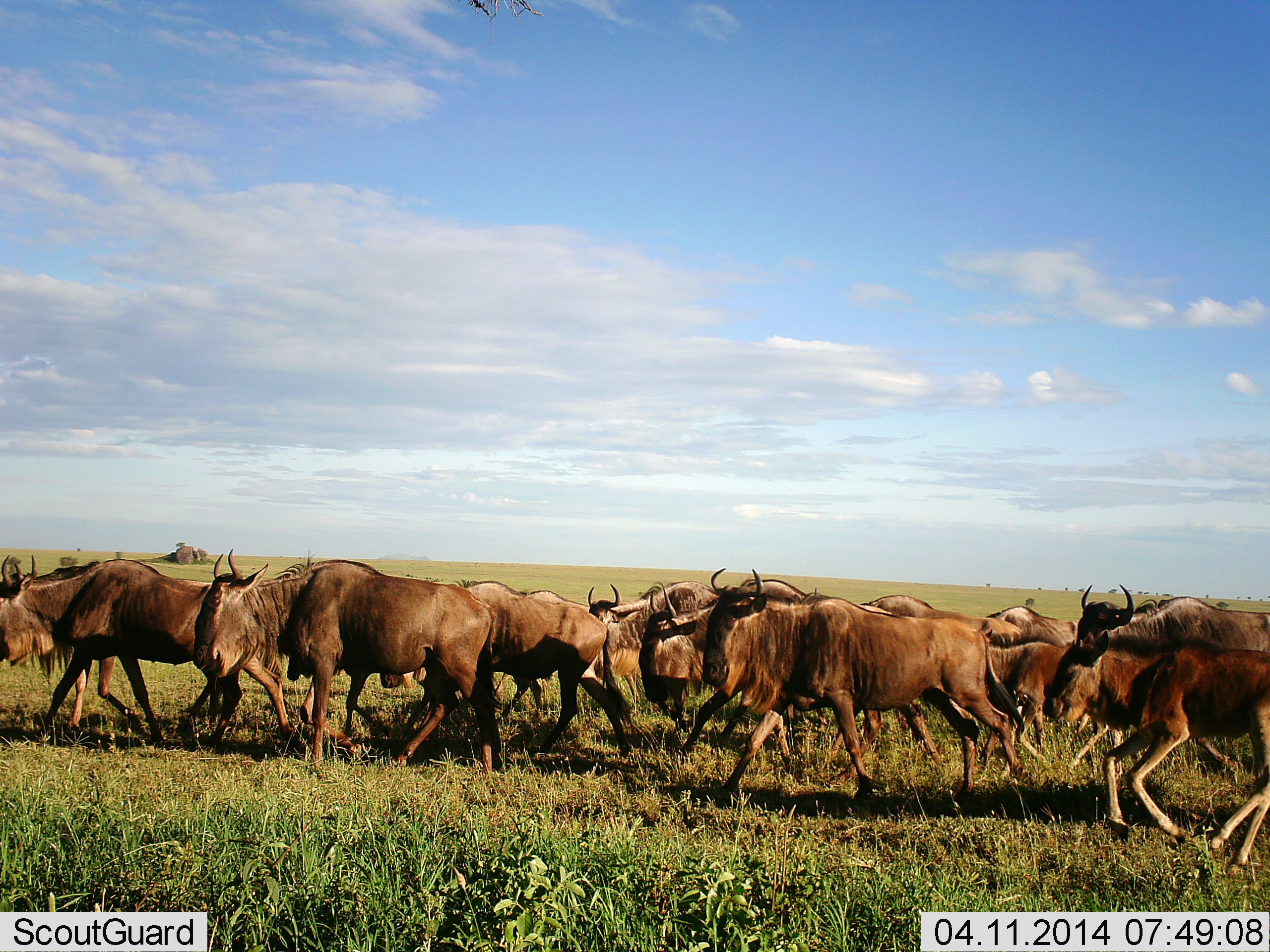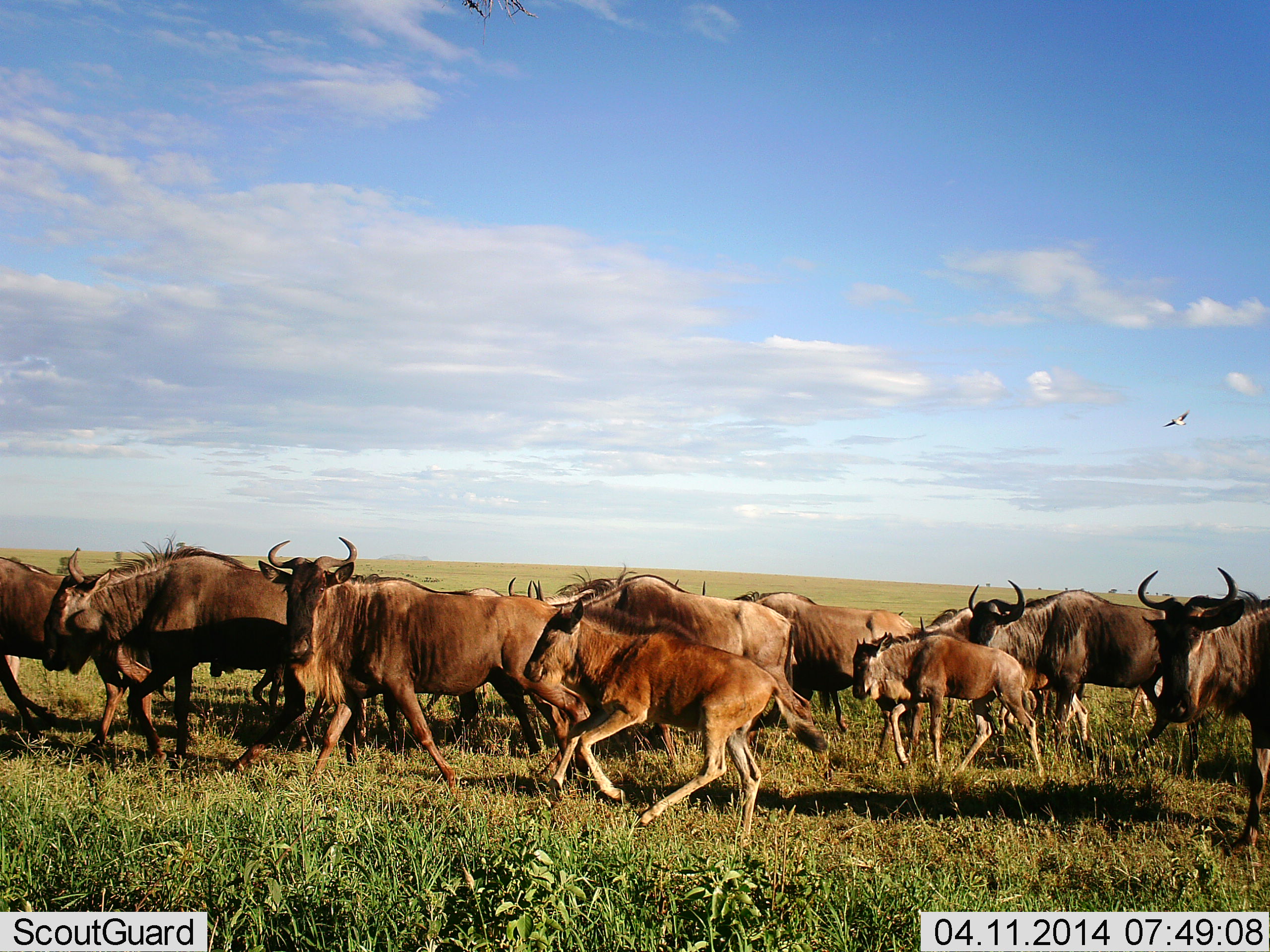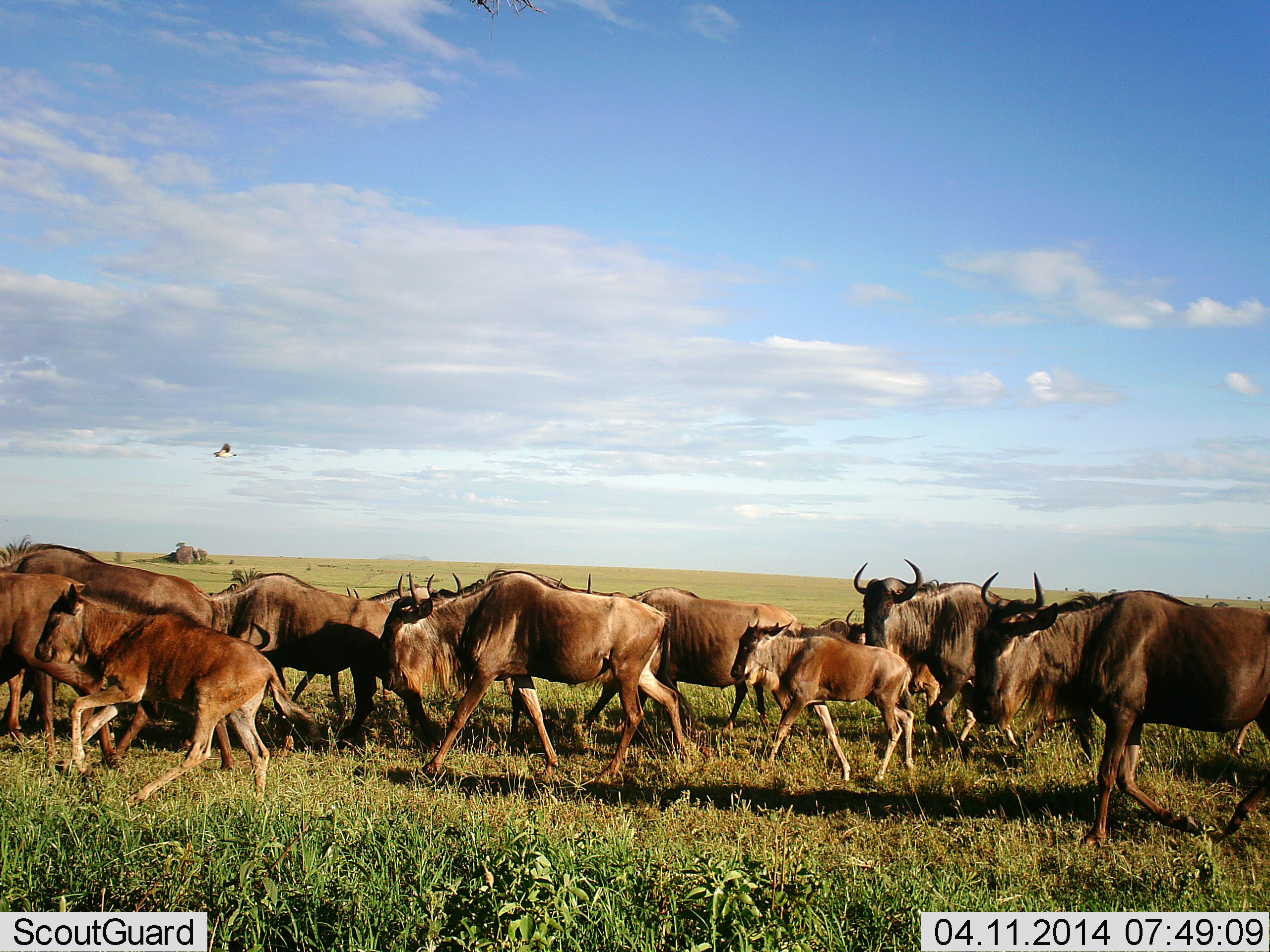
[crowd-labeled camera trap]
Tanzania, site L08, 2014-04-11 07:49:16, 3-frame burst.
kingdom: Animalia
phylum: Chordata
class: Mammalia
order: Artiodactyla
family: Bovidae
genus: Connochaetes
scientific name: Connochaetes taurinus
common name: blue wildebeest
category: wildebeest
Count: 11-50.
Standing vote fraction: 5%.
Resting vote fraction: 0%.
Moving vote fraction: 95%.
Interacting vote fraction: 0%.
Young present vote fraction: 79%.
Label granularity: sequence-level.